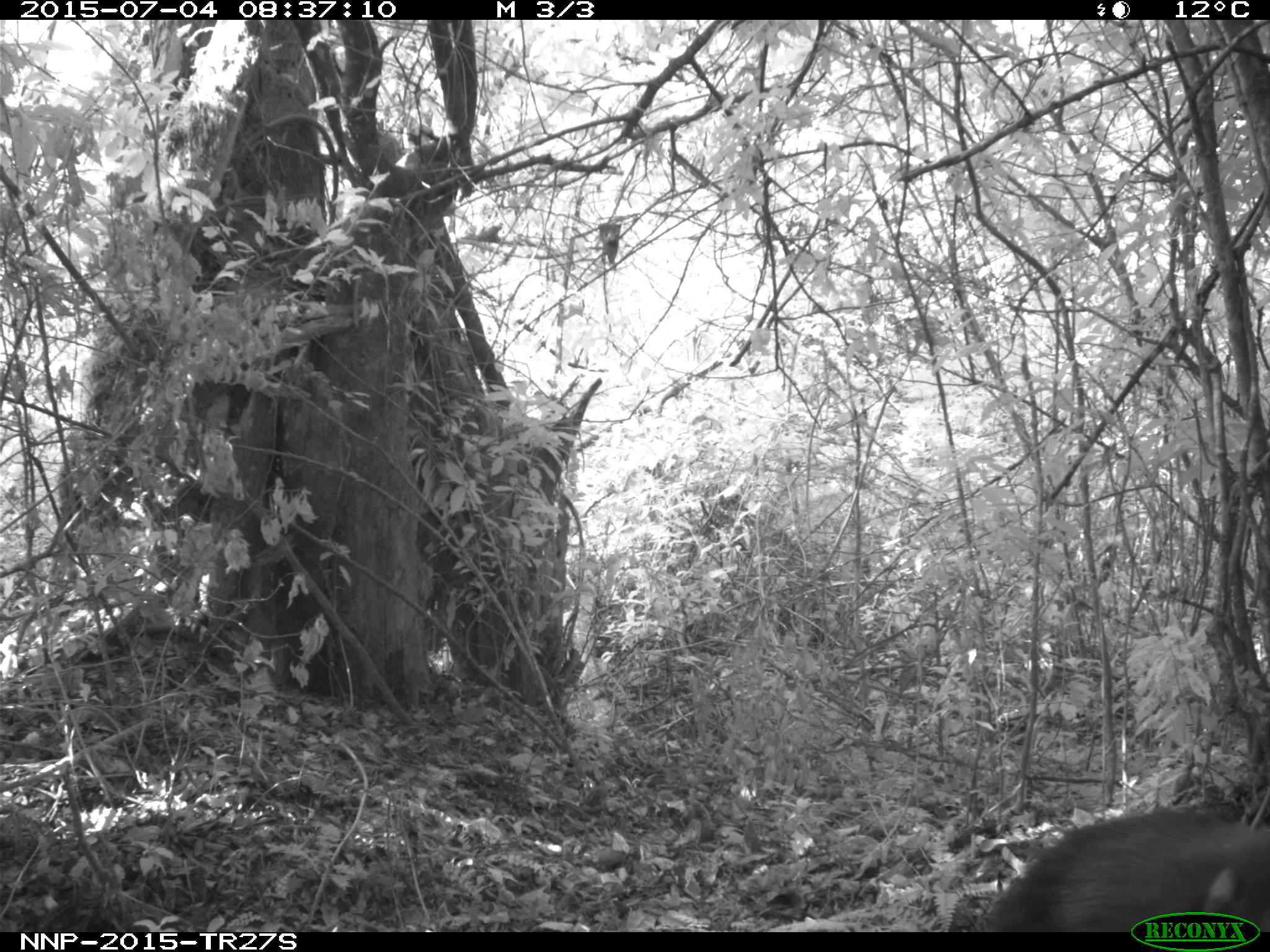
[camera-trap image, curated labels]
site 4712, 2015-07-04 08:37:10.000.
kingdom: Animalia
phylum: Chordata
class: Mammalia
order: Primates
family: Hominidae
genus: Pan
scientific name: Pan troglodytes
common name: chimpanzee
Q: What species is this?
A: Pan troglodytes (chimpanzee).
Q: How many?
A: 1.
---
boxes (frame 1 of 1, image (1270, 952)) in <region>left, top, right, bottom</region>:
pan troglodytes: <region>974, 806, 1270, 932</region>